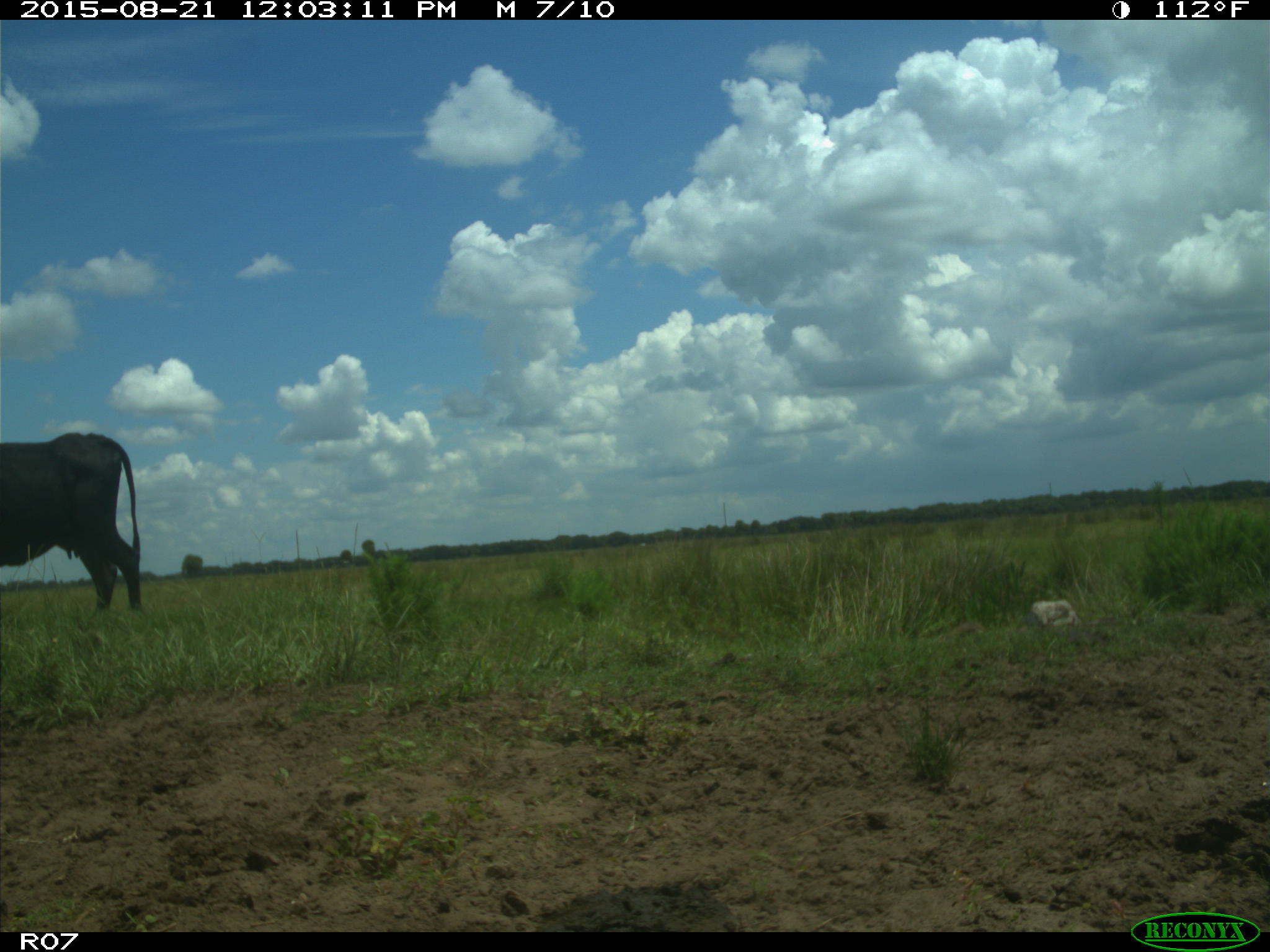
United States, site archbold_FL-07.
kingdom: Animalia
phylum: Chordata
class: Mammalia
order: Artiodactyla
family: Bovidae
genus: Bos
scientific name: Bos taurus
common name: domestic cow